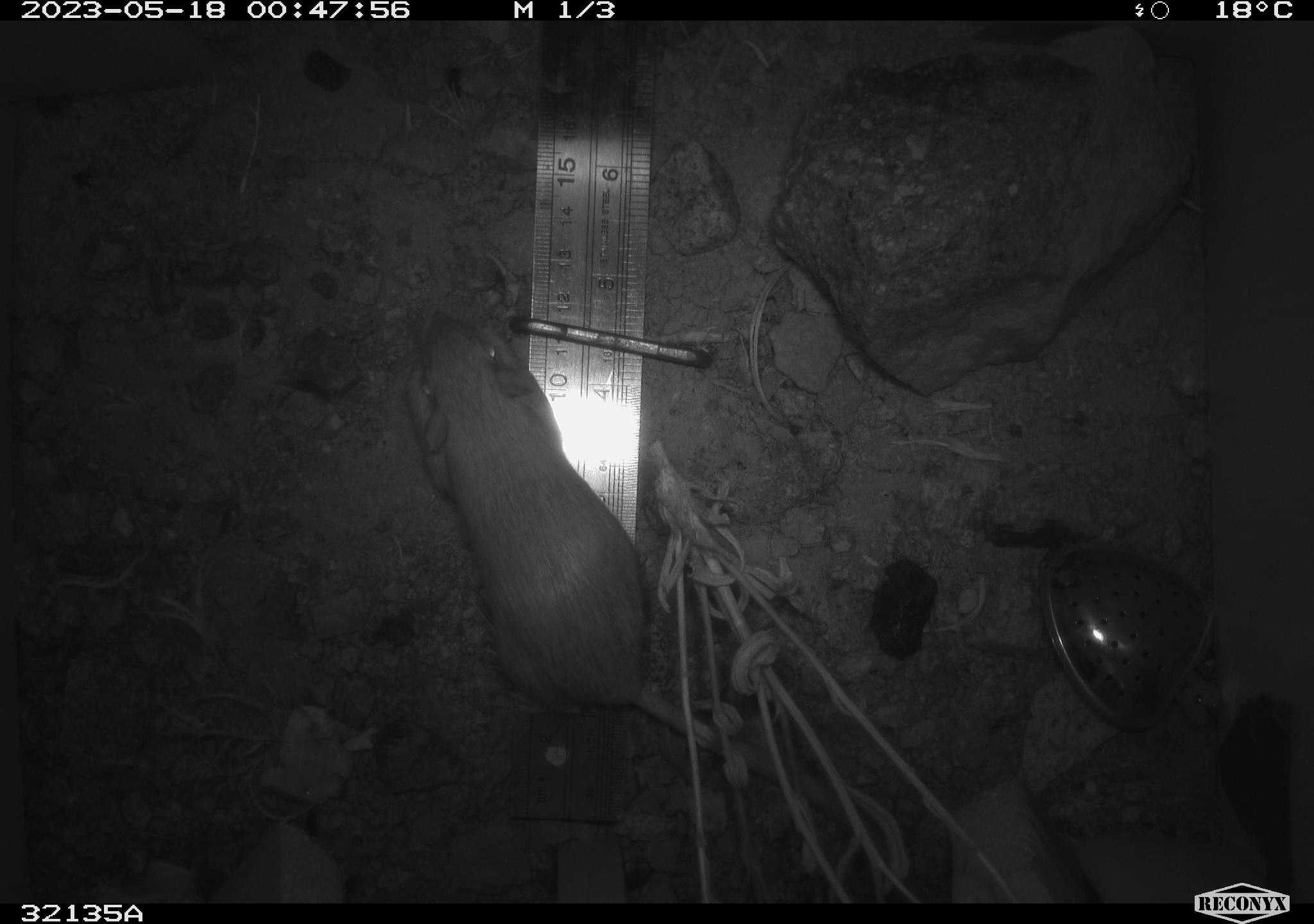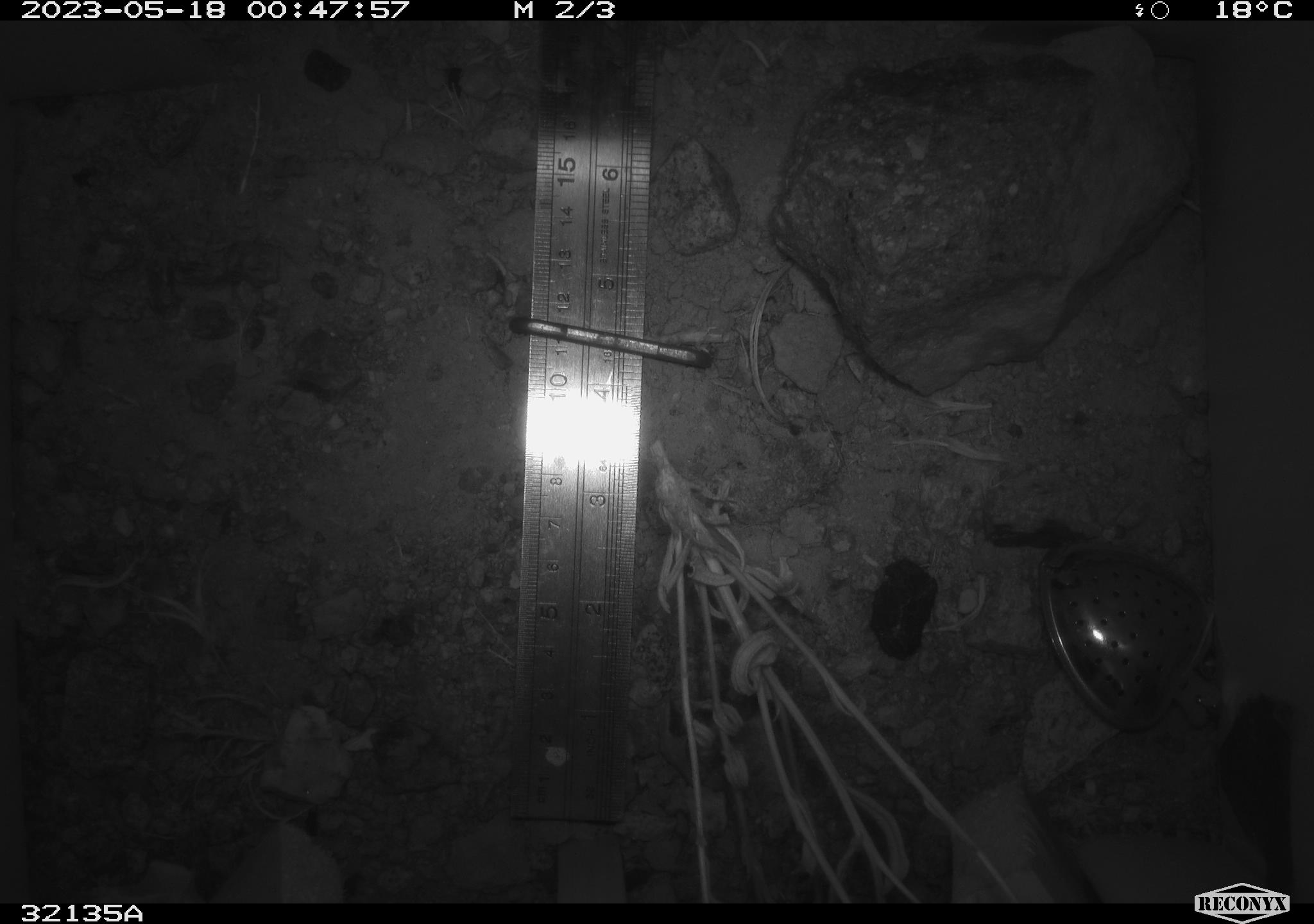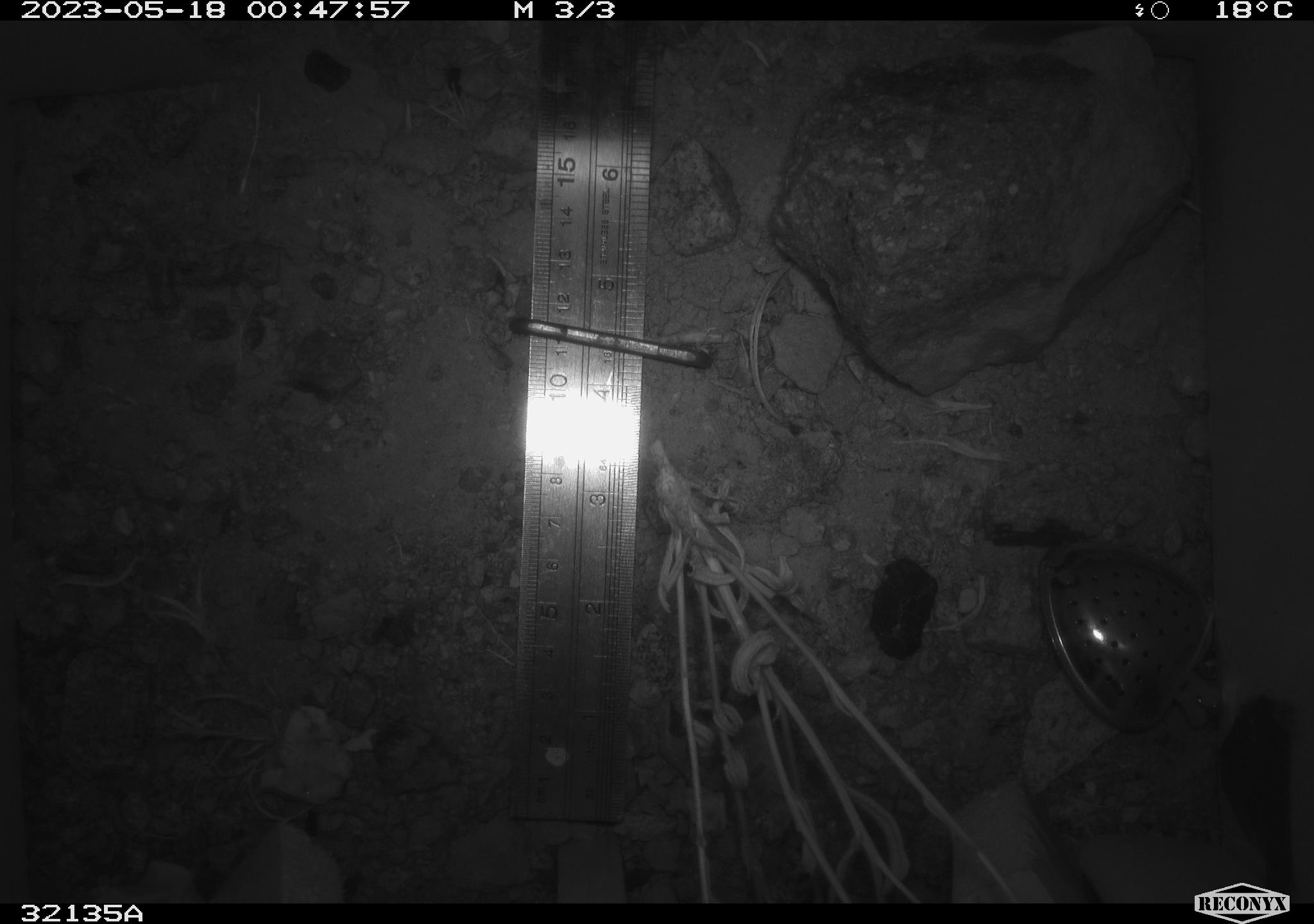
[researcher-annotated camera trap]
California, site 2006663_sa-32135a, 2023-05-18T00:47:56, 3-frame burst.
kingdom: Animalia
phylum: Chordata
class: Mammalia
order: Rodentia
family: Heteromyidae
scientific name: Heteromyidae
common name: kangaroo rats and pocket mice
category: heteromyidae family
Heteromyidae family (kangaroo rats and pocket mice) (Heteromyidae).